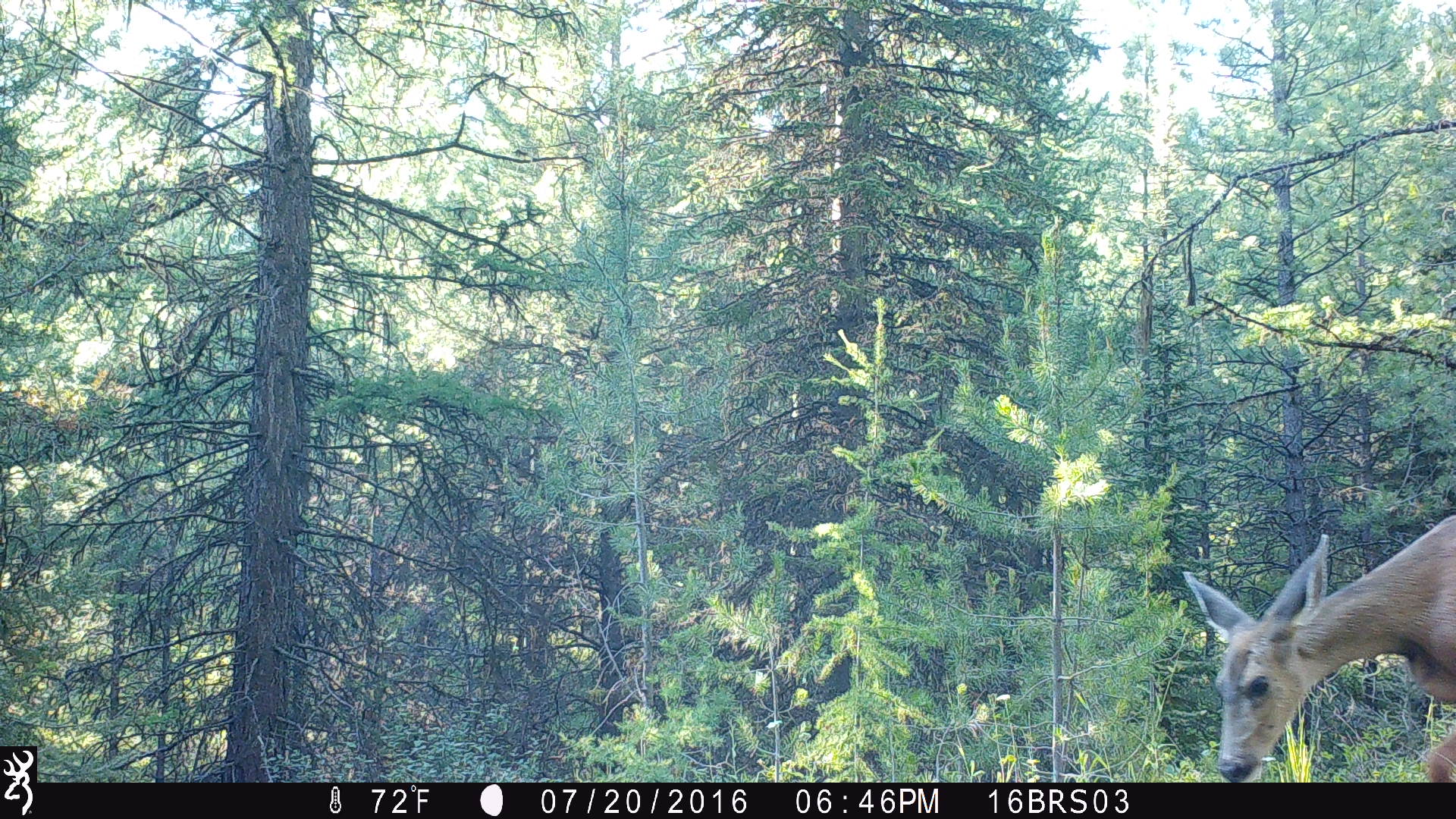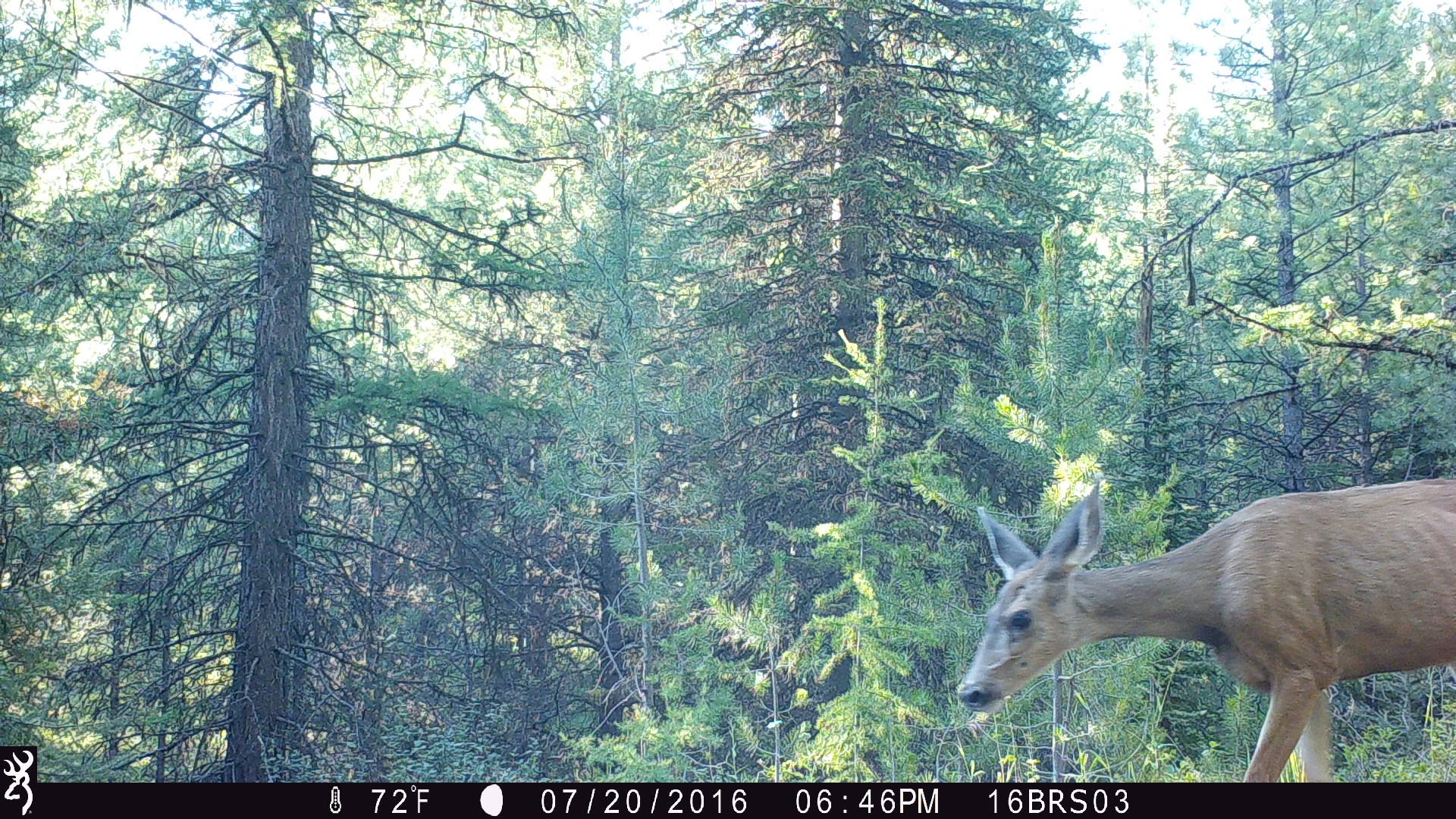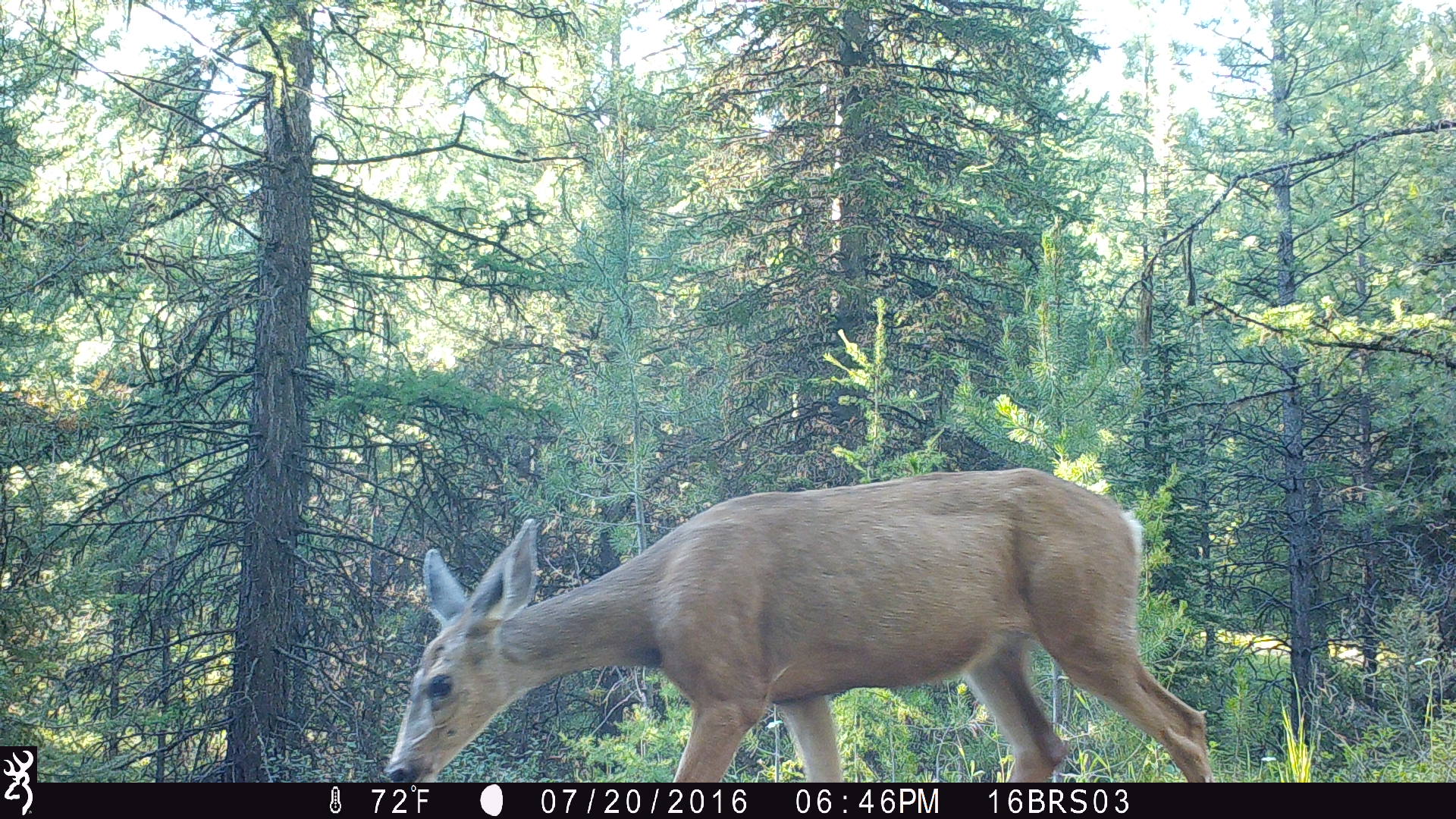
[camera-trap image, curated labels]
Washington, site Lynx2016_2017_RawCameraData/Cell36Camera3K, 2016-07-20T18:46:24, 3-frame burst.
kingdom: Animalia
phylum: Chordata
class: Mammalia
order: Artiodactyla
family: Cervidae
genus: Odocoileus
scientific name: Odocoileus hemionus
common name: mule deer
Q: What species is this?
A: Odocoileus hemionus (mule deer).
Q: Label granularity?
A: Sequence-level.